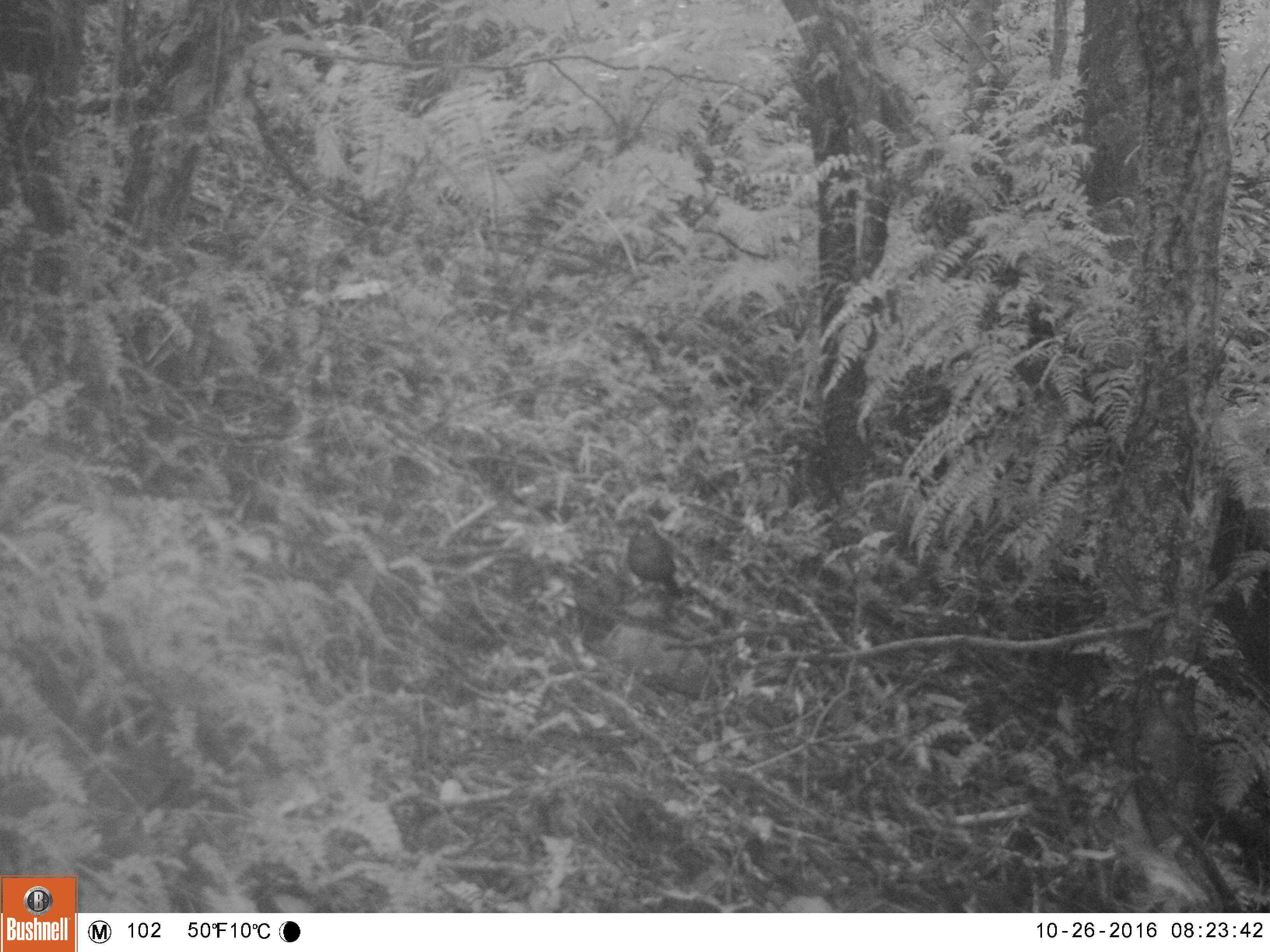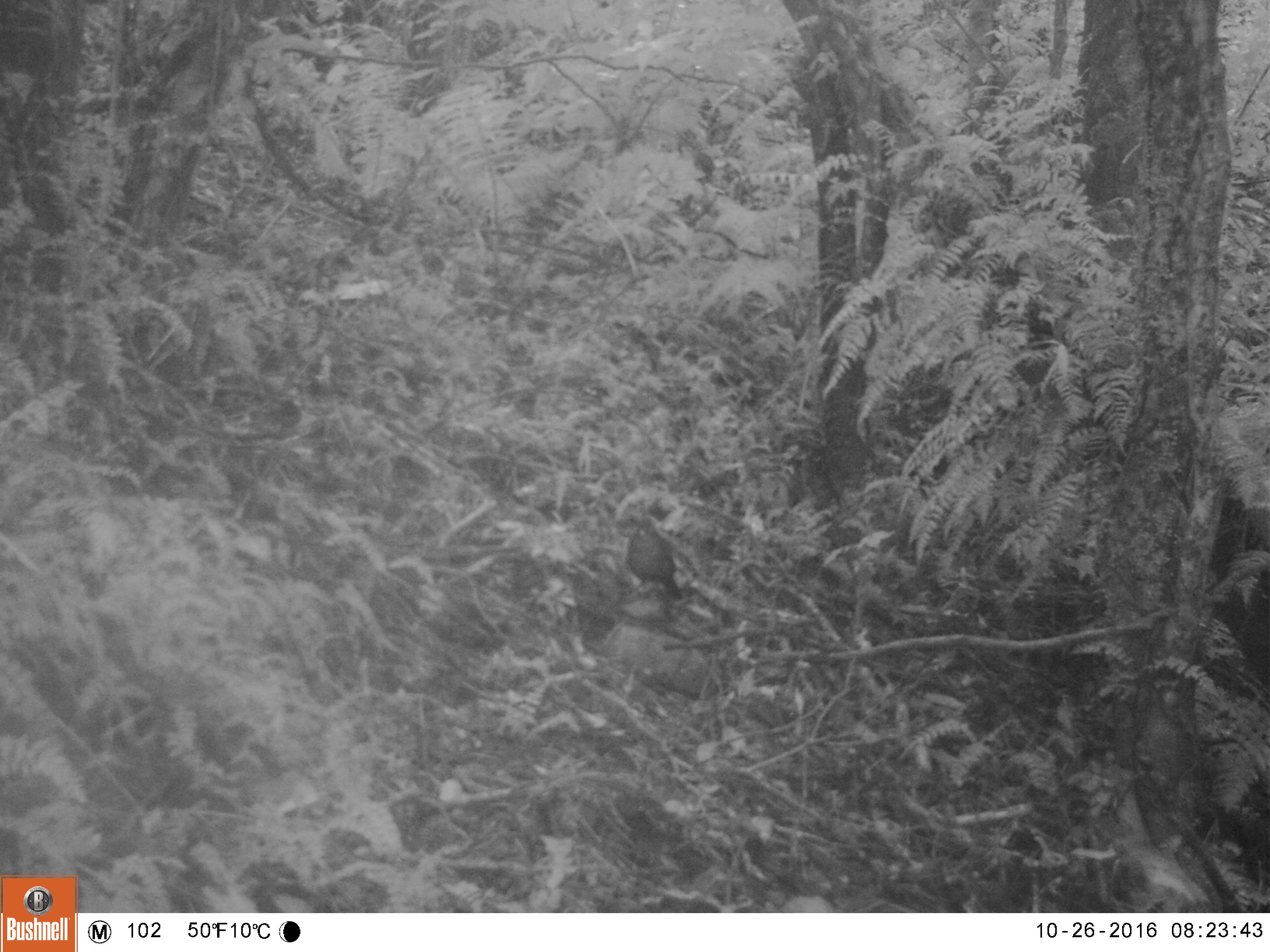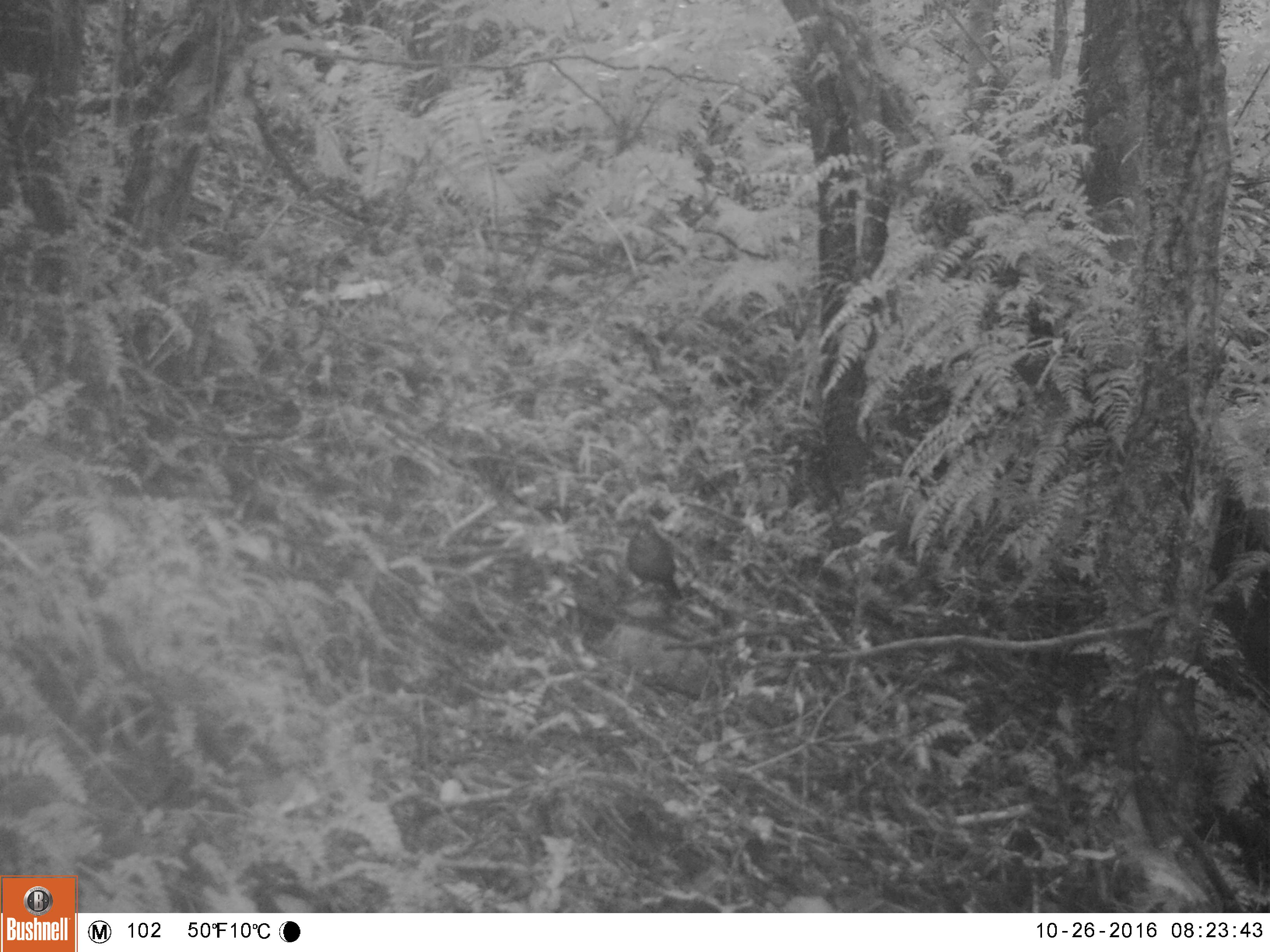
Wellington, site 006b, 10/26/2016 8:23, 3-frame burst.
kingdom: Animalia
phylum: Chordata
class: Aves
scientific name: Aves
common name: bird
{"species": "bird (Aves)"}